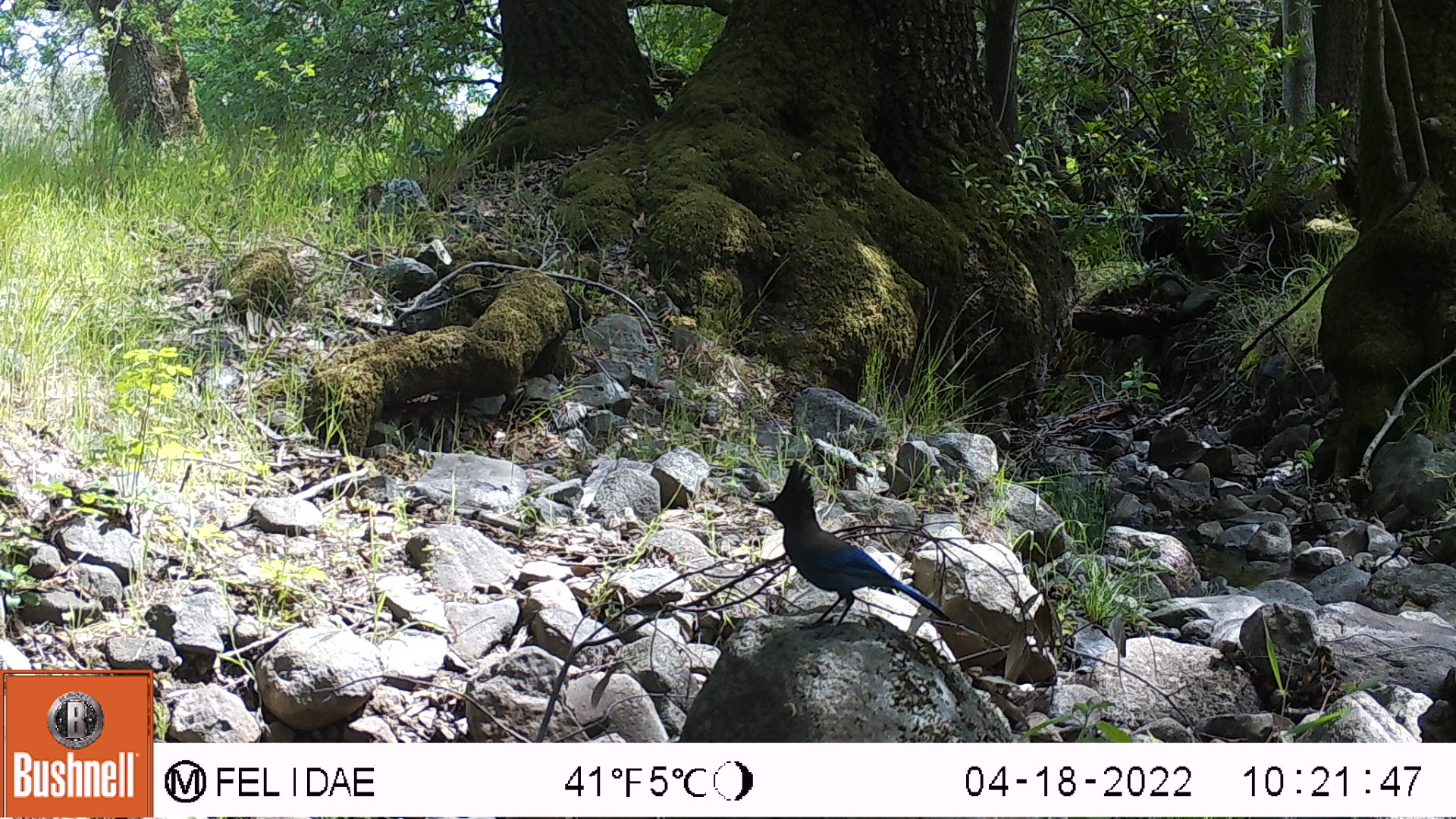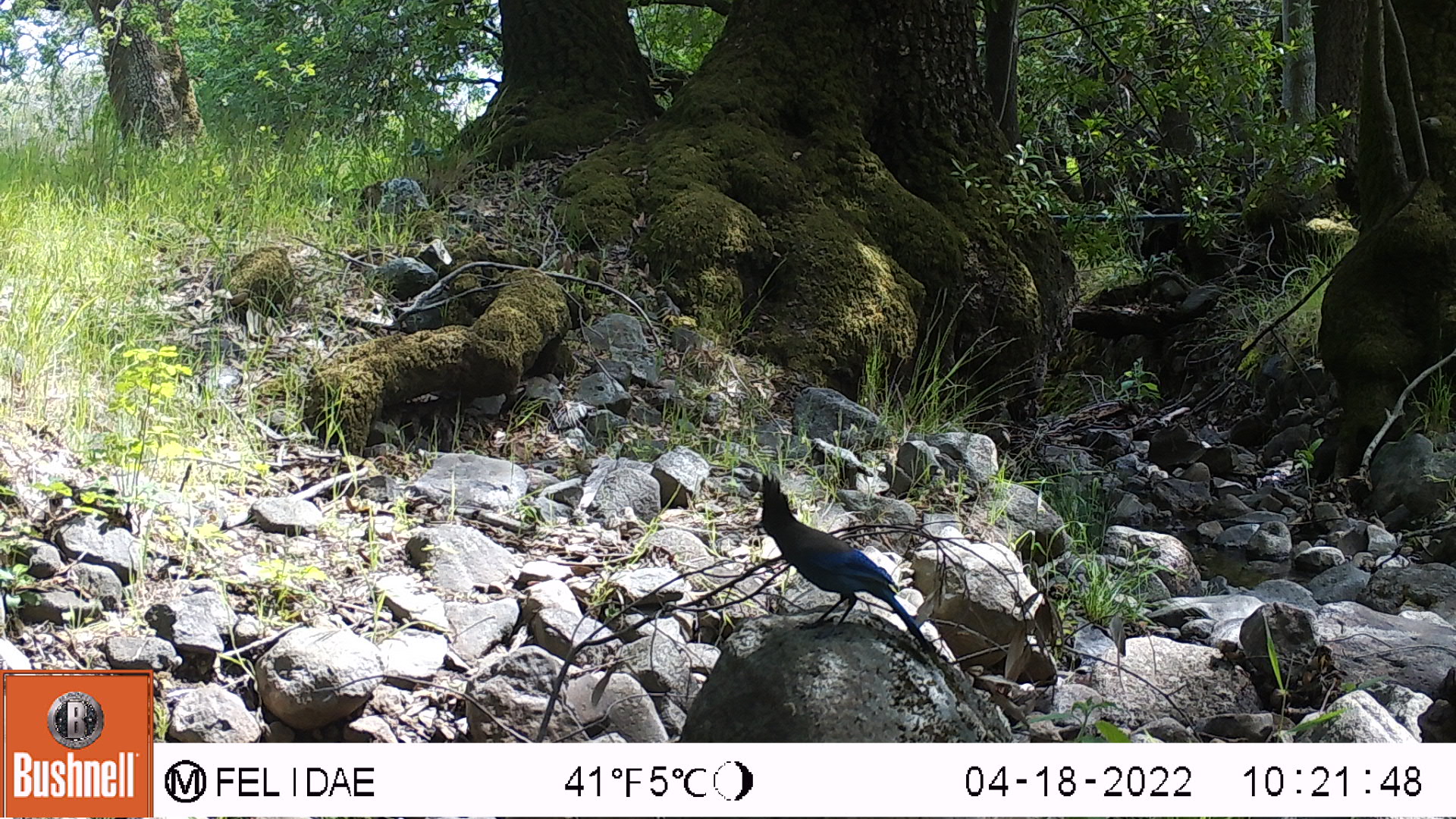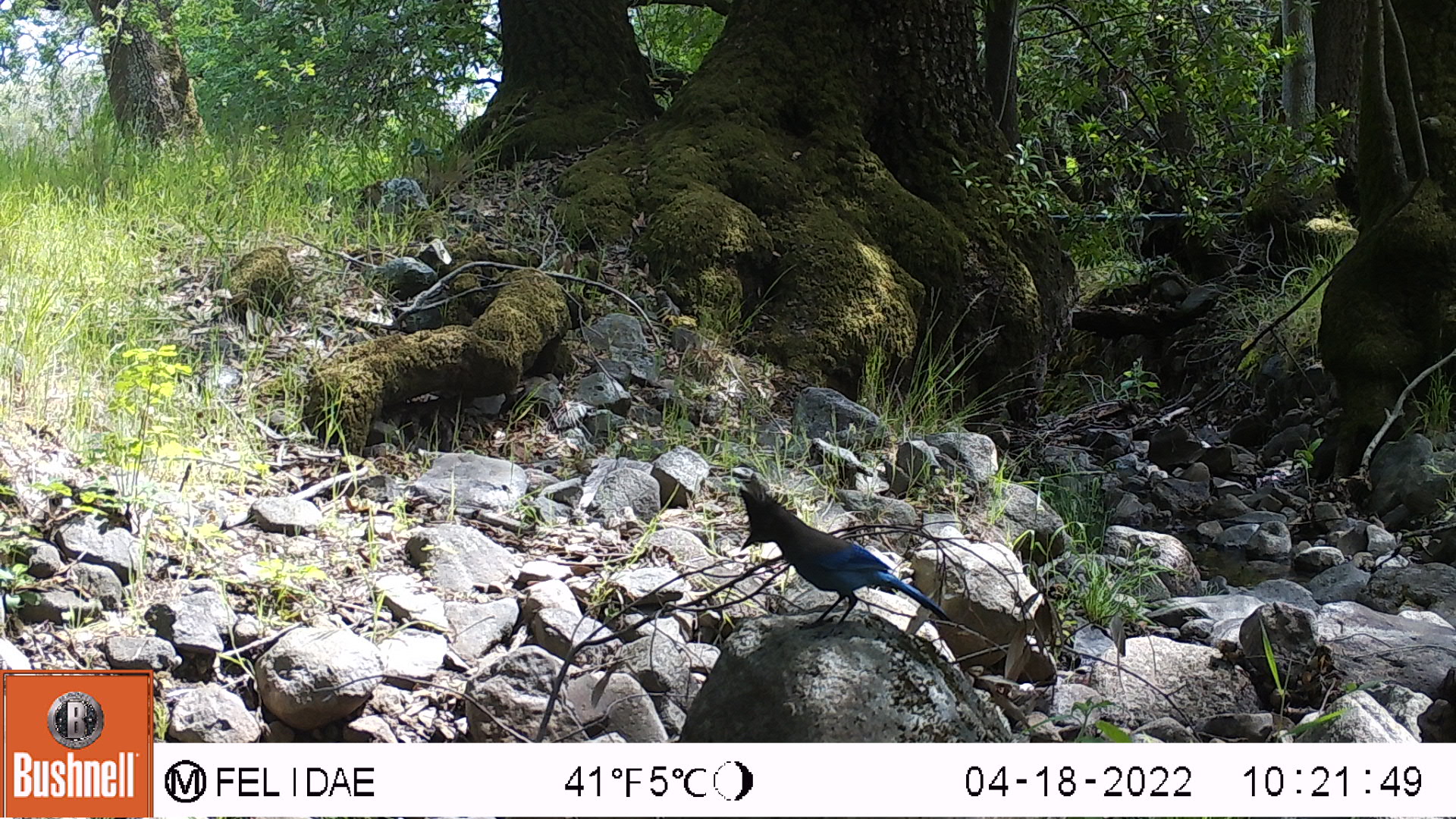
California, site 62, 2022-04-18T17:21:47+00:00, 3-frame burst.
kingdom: Animalia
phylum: Chordata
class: Aves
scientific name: Aves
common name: bird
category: unknown bird